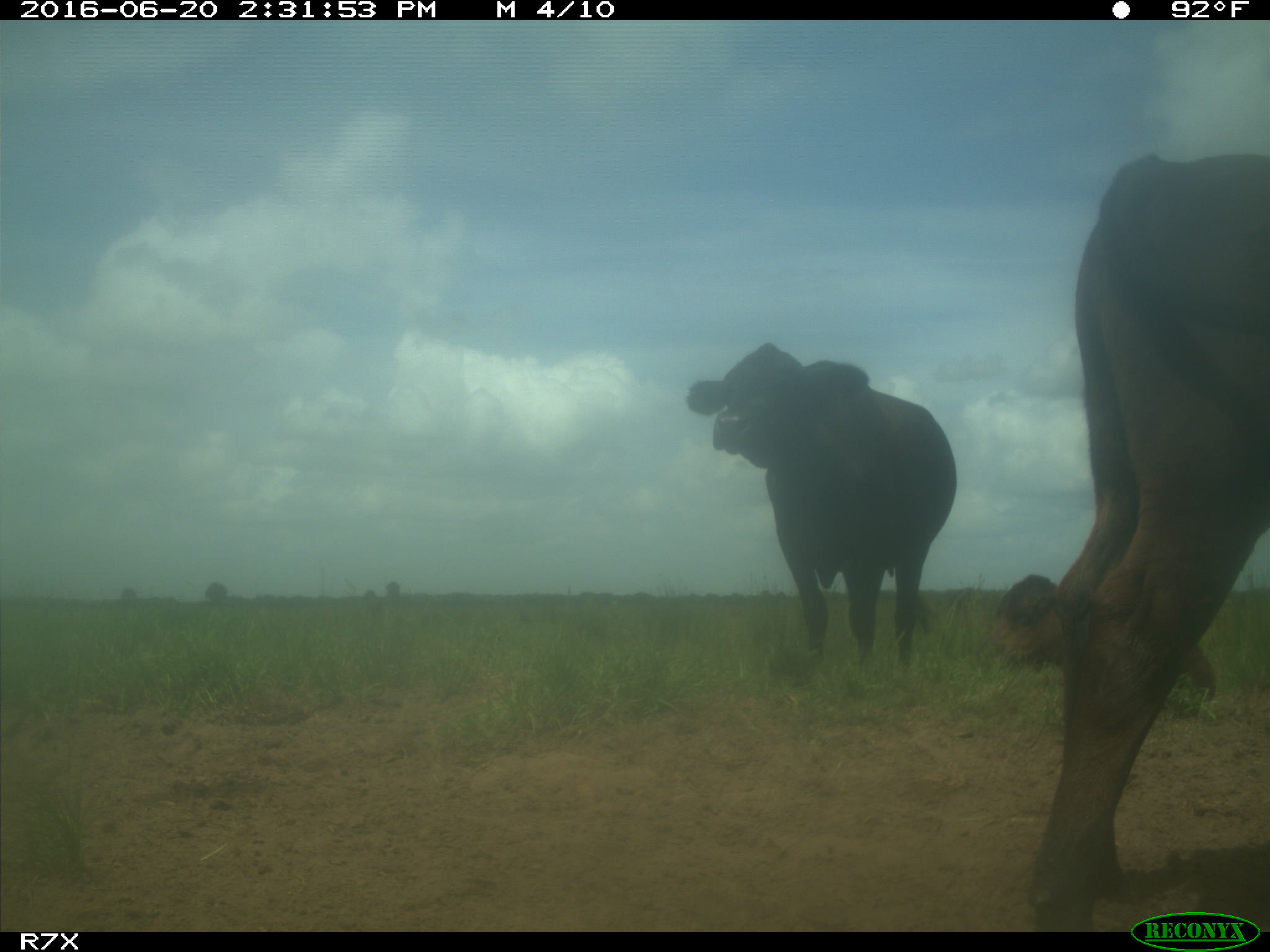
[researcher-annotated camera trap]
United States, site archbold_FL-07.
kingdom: Animalia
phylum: Chordata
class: Mammalia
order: Artiodactyla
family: Bovidae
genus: Bos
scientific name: Bos taurus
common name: domestic cow